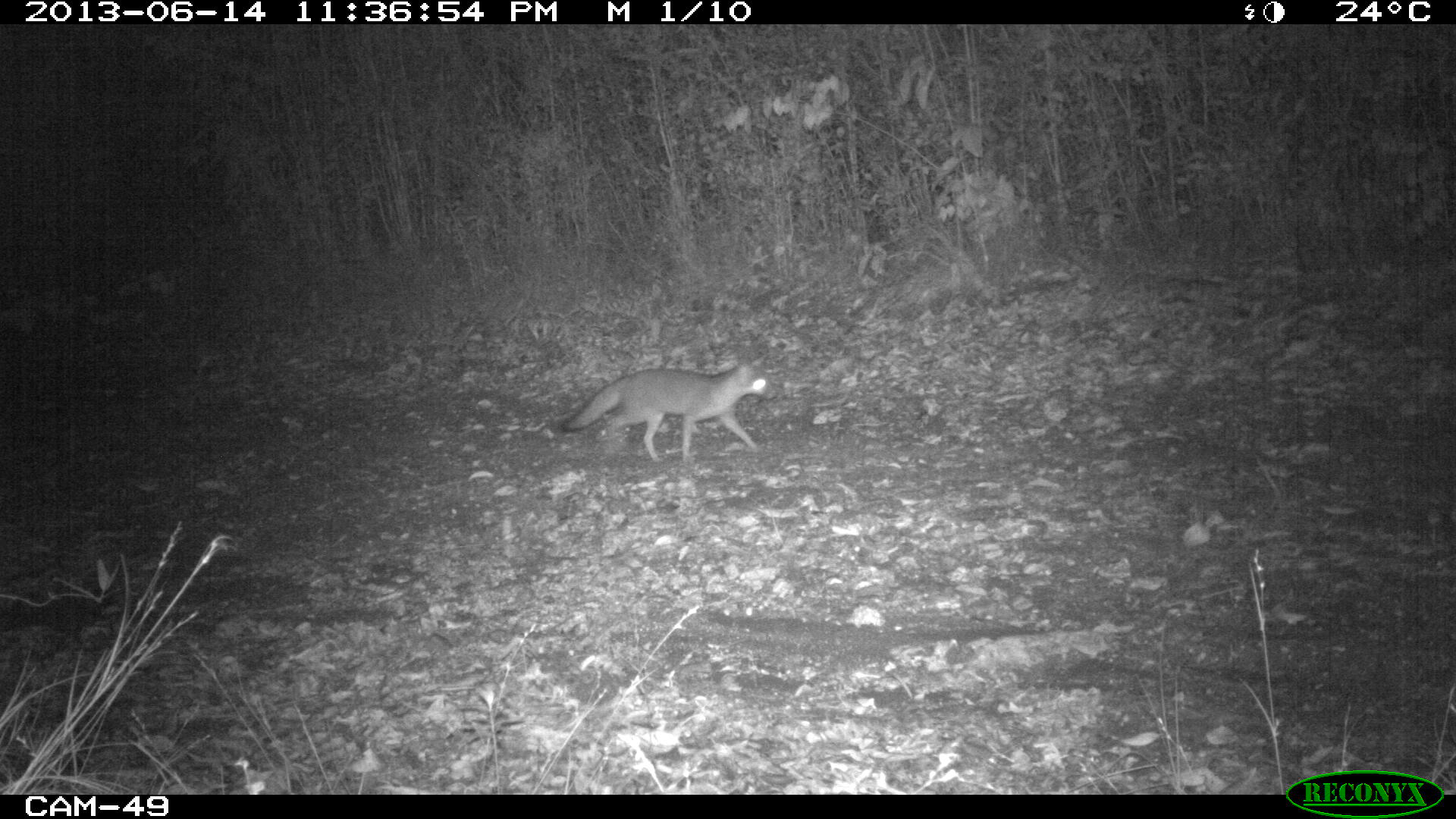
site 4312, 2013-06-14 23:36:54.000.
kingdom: Animalia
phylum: Chordata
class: Mammalia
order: Carnivora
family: Canidae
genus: Urocyon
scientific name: Urocyon cinereoargenteus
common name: gray fox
Urocyon cinereoargenteus (gray fox), count 1.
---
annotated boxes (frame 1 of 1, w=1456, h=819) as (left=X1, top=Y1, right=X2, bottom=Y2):
urocyon cinereoargenteus: (left=560, top=363, right=777, bottom=462)